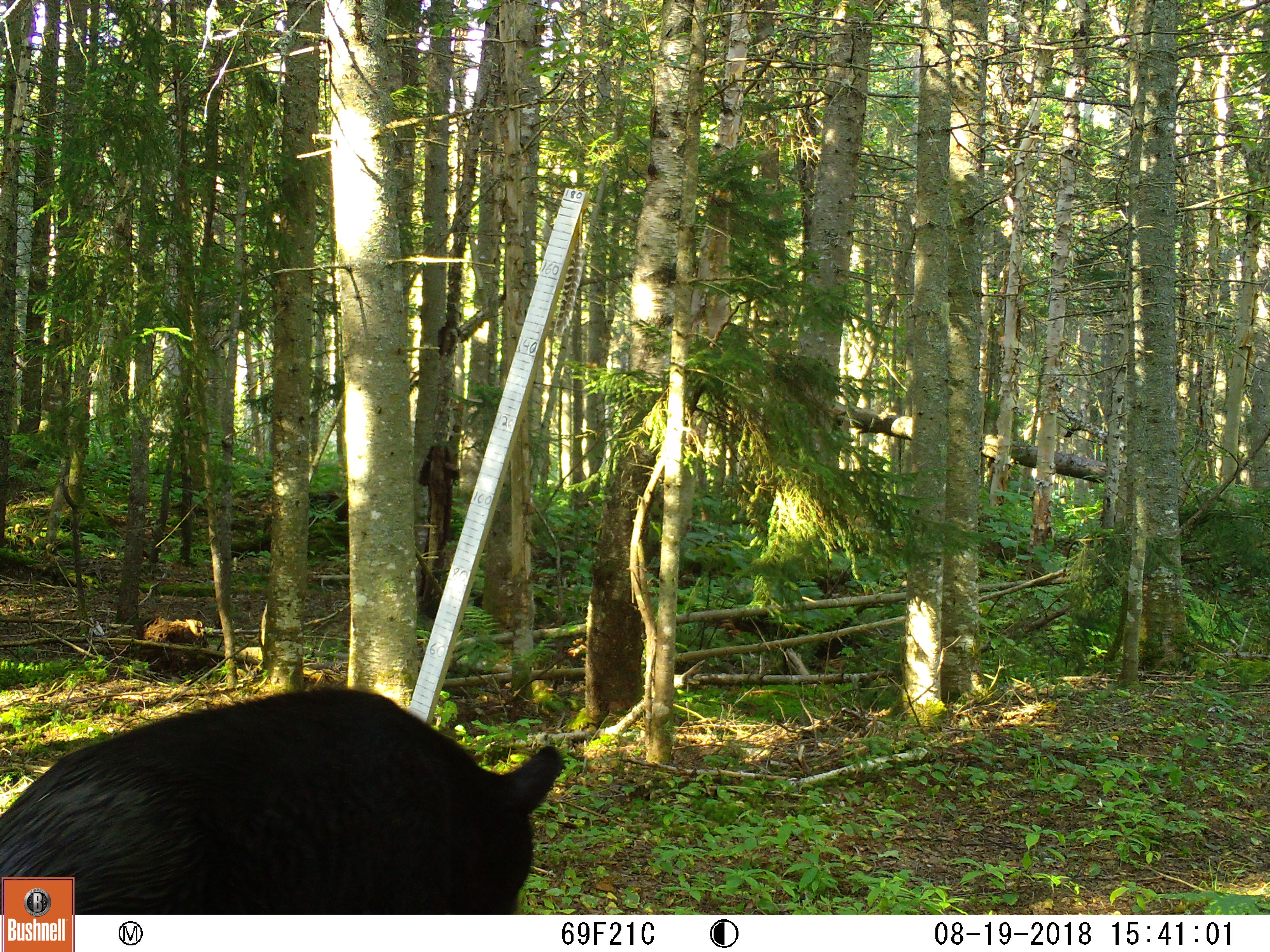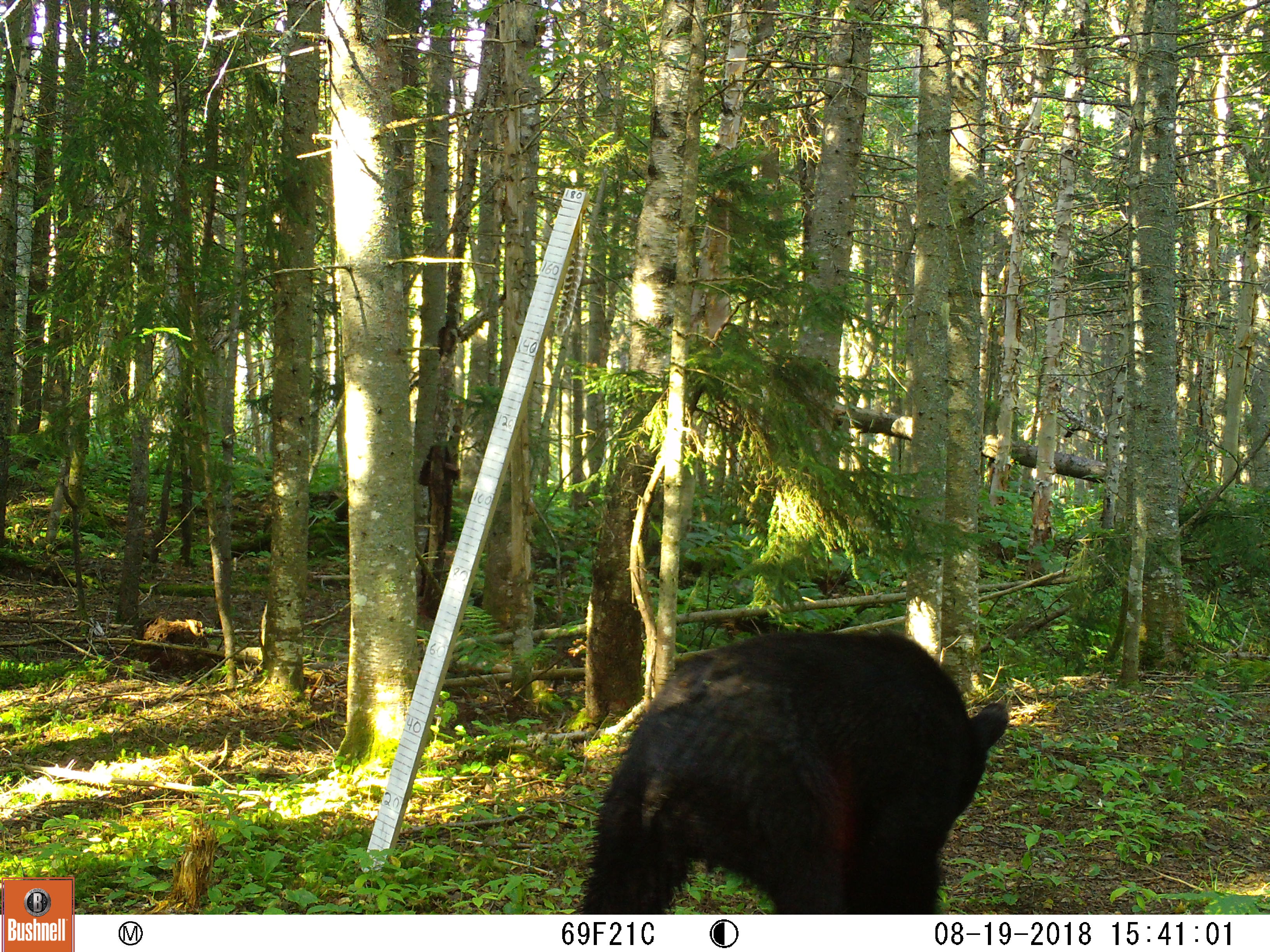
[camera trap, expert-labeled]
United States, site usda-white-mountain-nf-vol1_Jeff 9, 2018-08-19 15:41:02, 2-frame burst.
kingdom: Animalia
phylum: Chordata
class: Mammalia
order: Carnivora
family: Ursidae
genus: Ursus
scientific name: Ursus americanus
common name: black bear